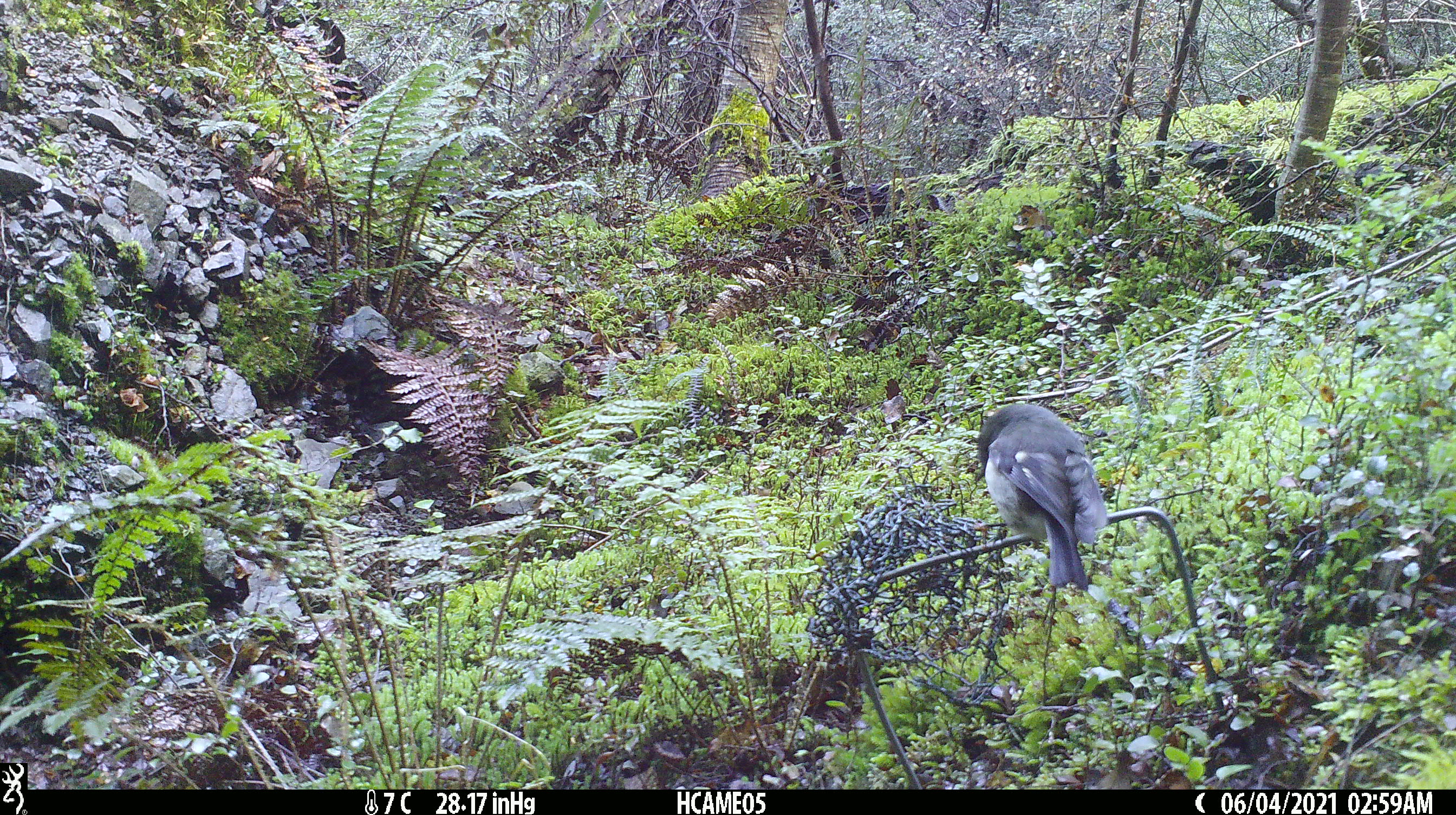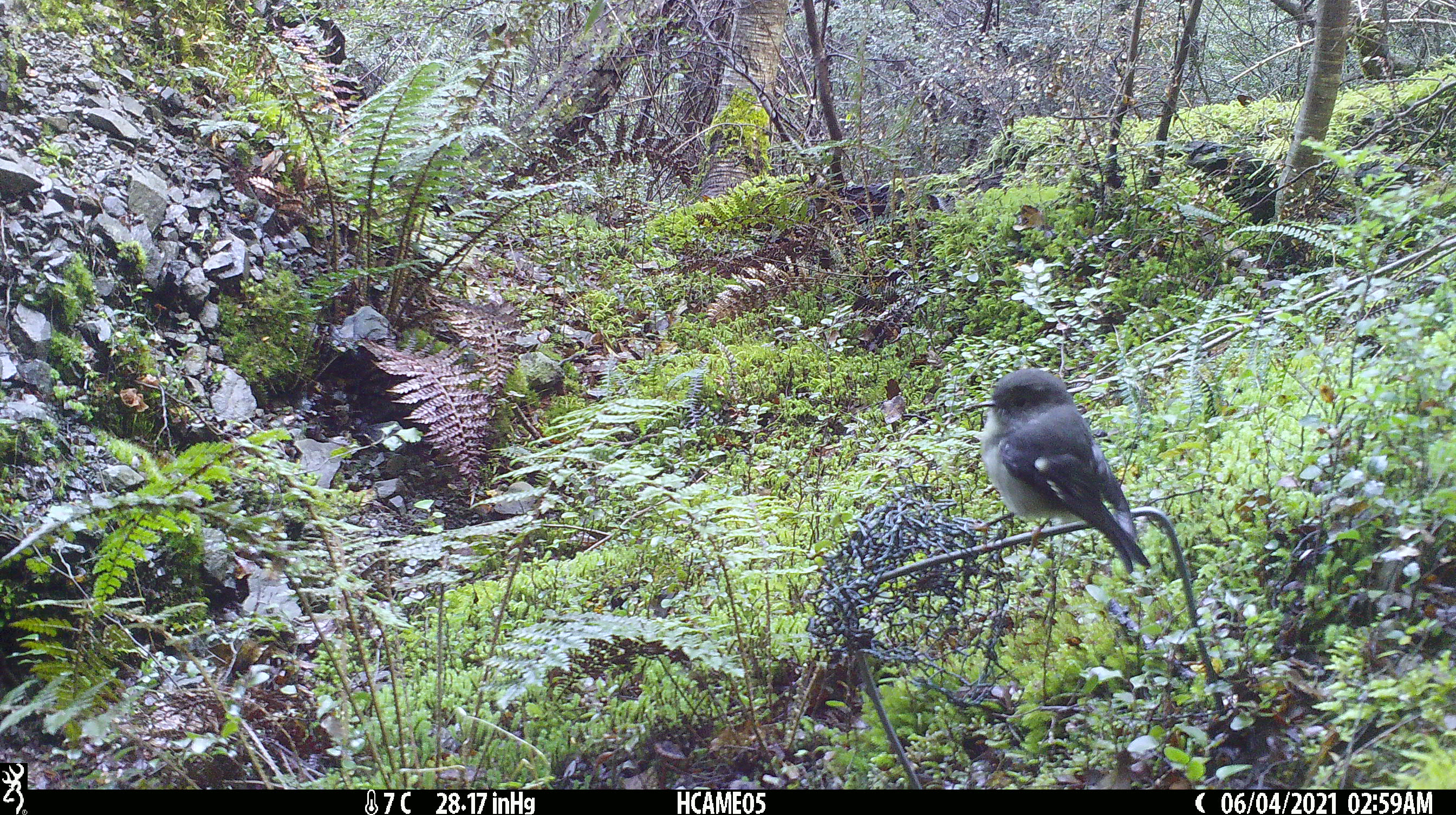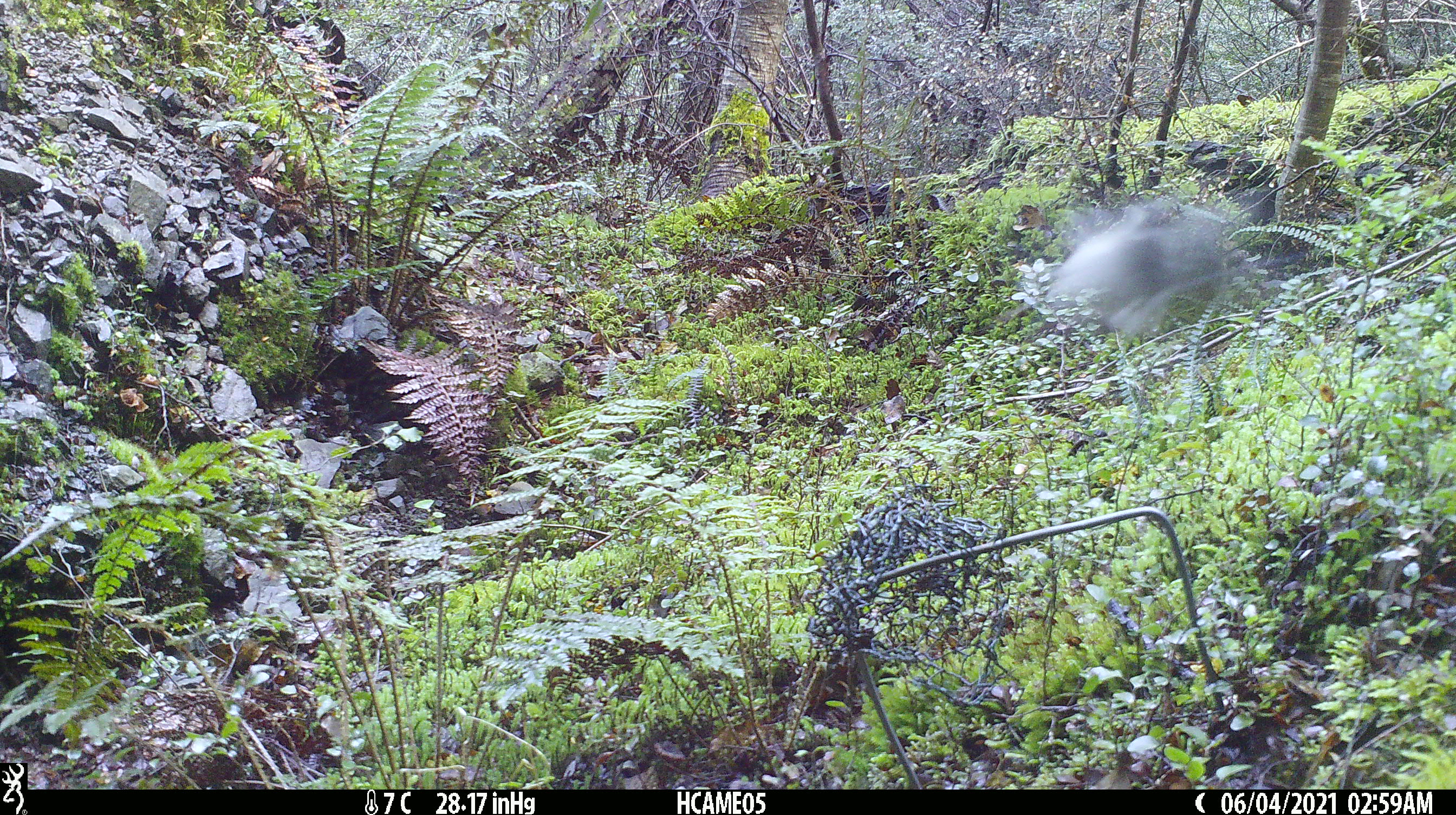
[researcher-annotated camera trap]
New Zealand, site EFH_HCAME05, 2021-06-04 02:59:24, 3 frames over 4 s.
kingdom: Animalia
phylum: Chordata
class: Aves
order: Passeriformes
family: Petroicidae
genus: Petroica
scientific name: Petroica macrocephala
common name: tomtit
Tomtit (Petroica macrocephala).